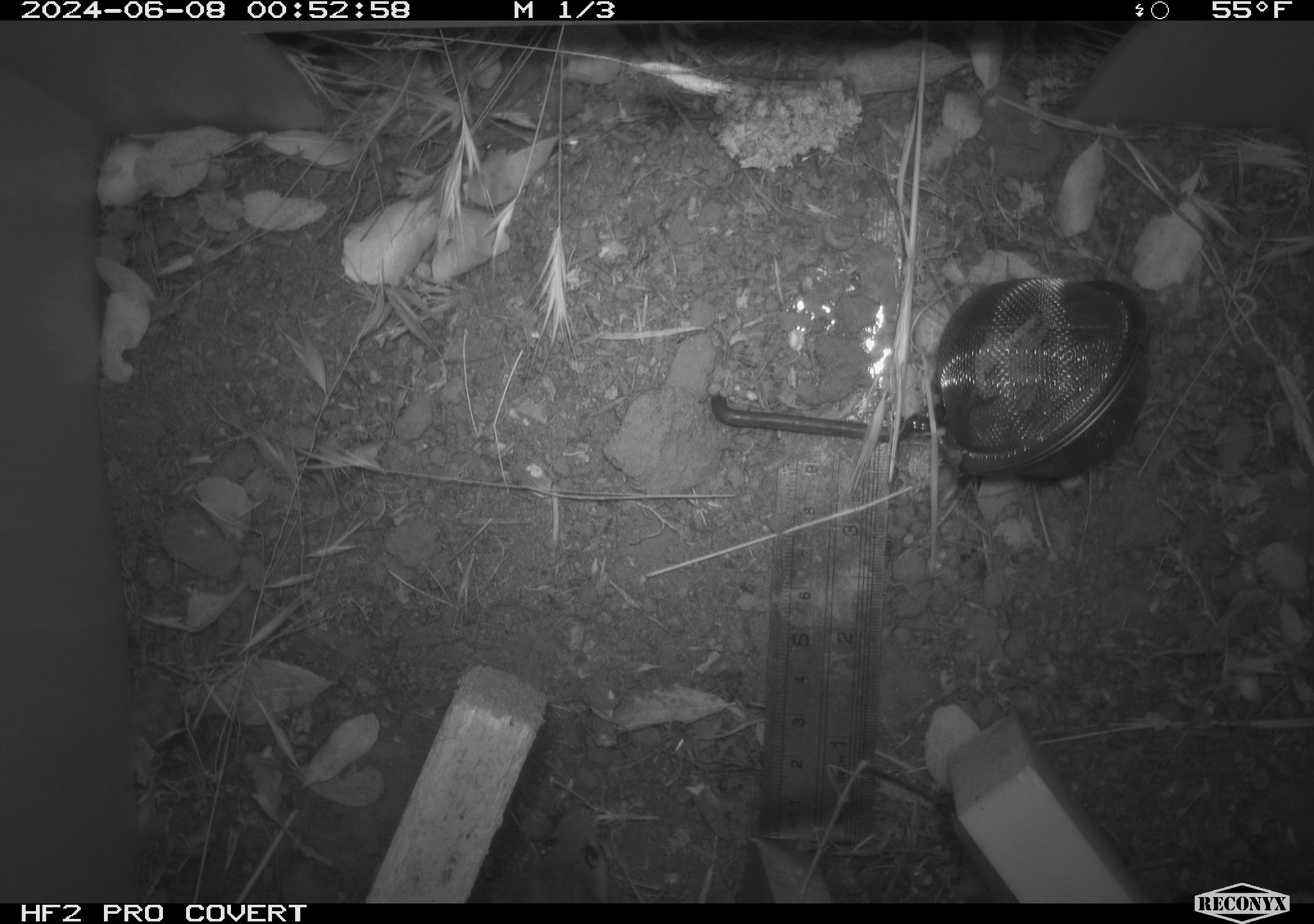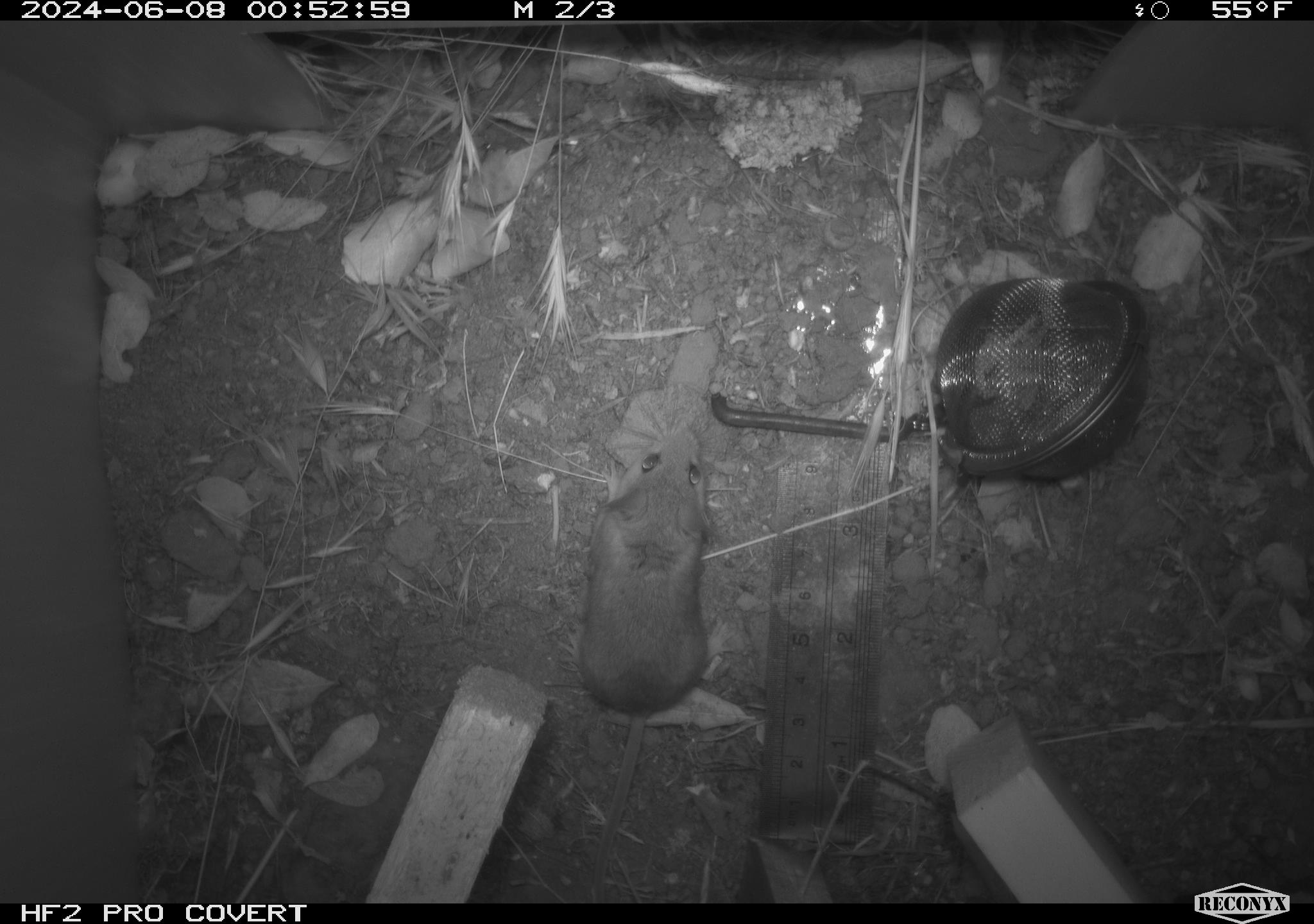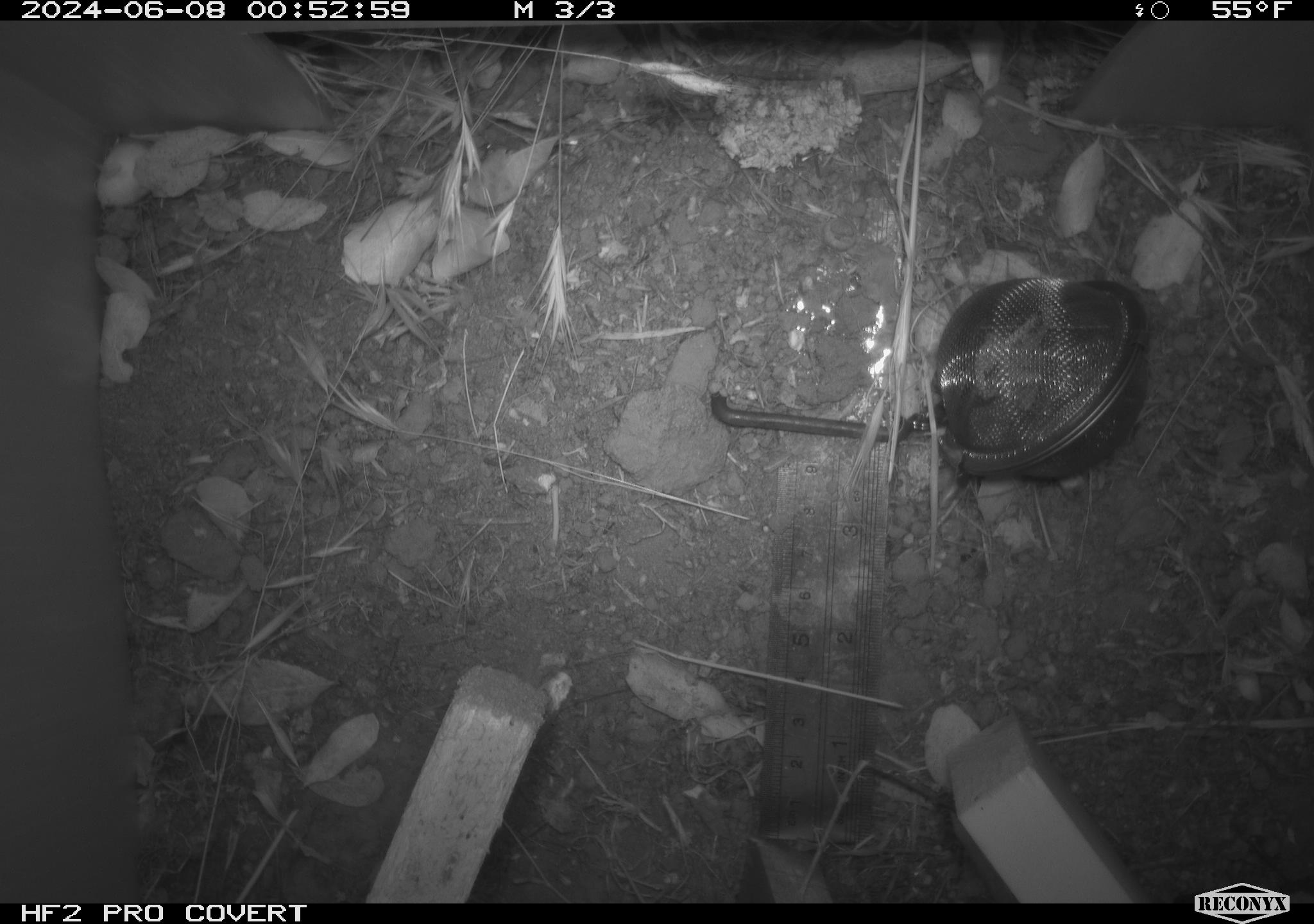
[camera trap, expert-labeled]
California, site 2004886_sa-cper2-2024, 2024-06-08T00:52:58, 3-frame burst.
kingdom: Animalia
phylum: Chordata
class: Mammalia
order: Rodentia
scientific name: Rodentia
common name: rodent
Rodent (Rodentia).